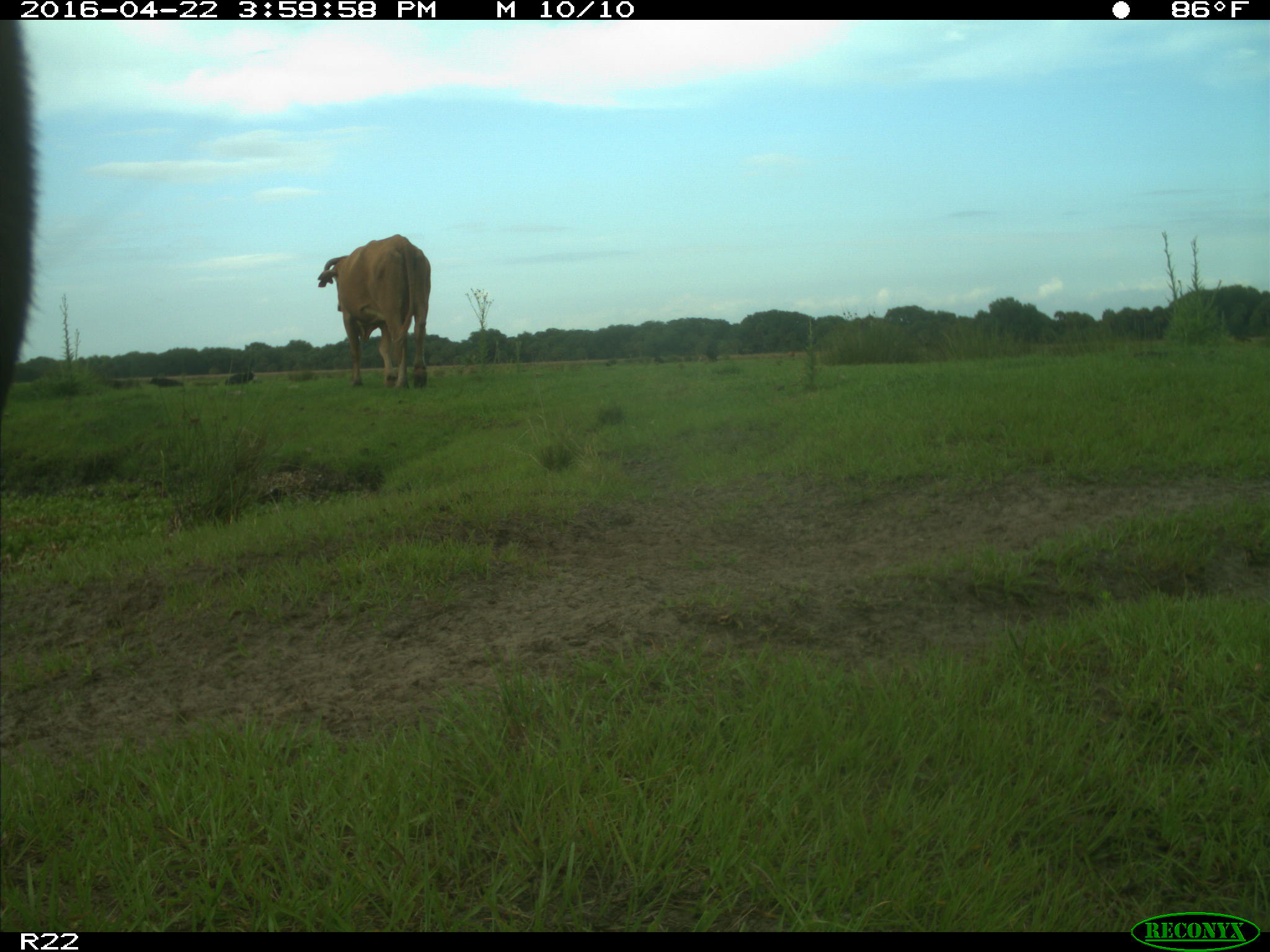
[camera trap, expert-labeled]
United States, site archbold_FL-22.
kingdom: Animalia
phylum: Chordata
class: Mammalia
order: Artiodactyla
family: Bovidae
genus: Bos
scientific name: Bos taurus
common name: domestic cow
Bos taurus (domestic cow).